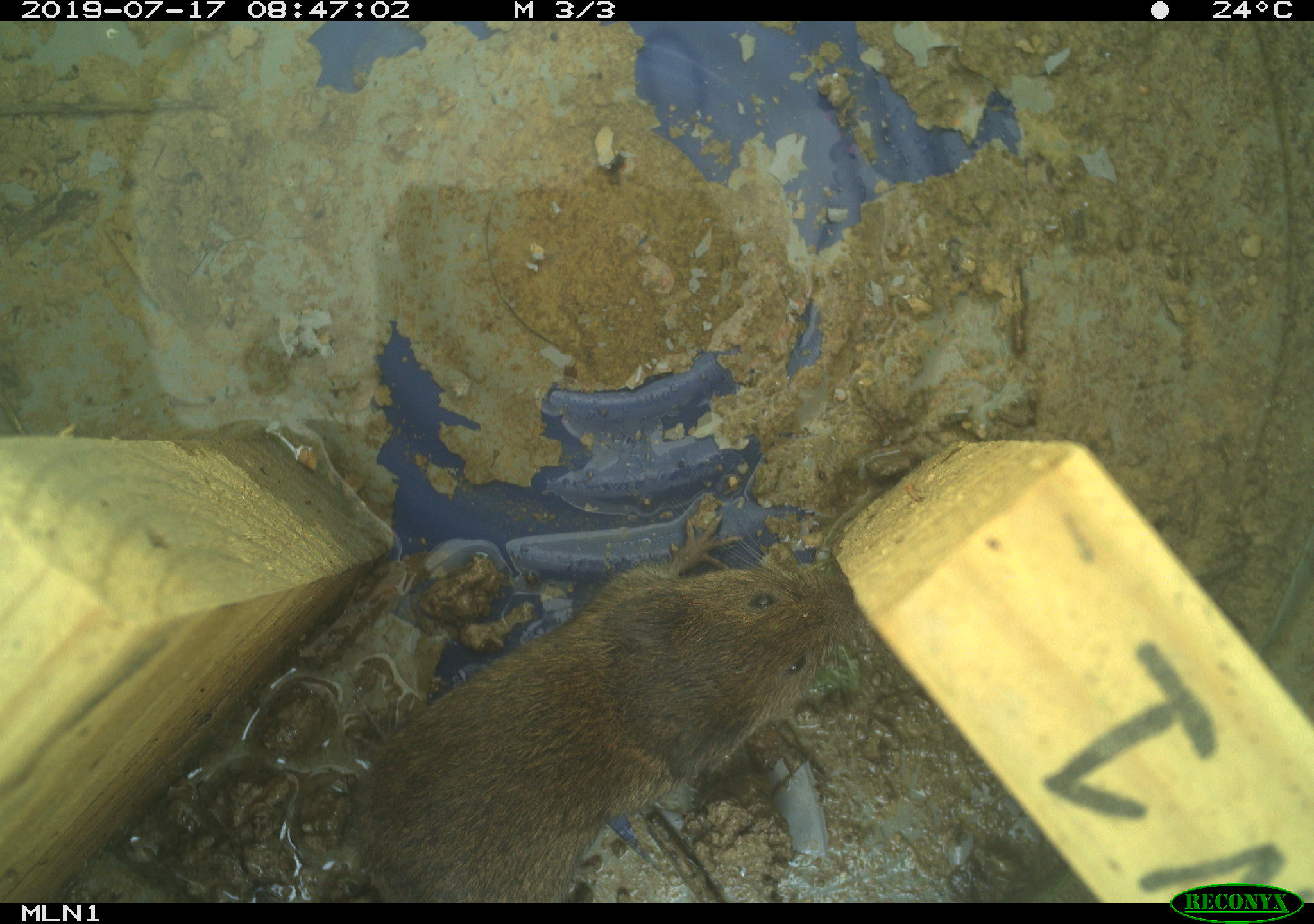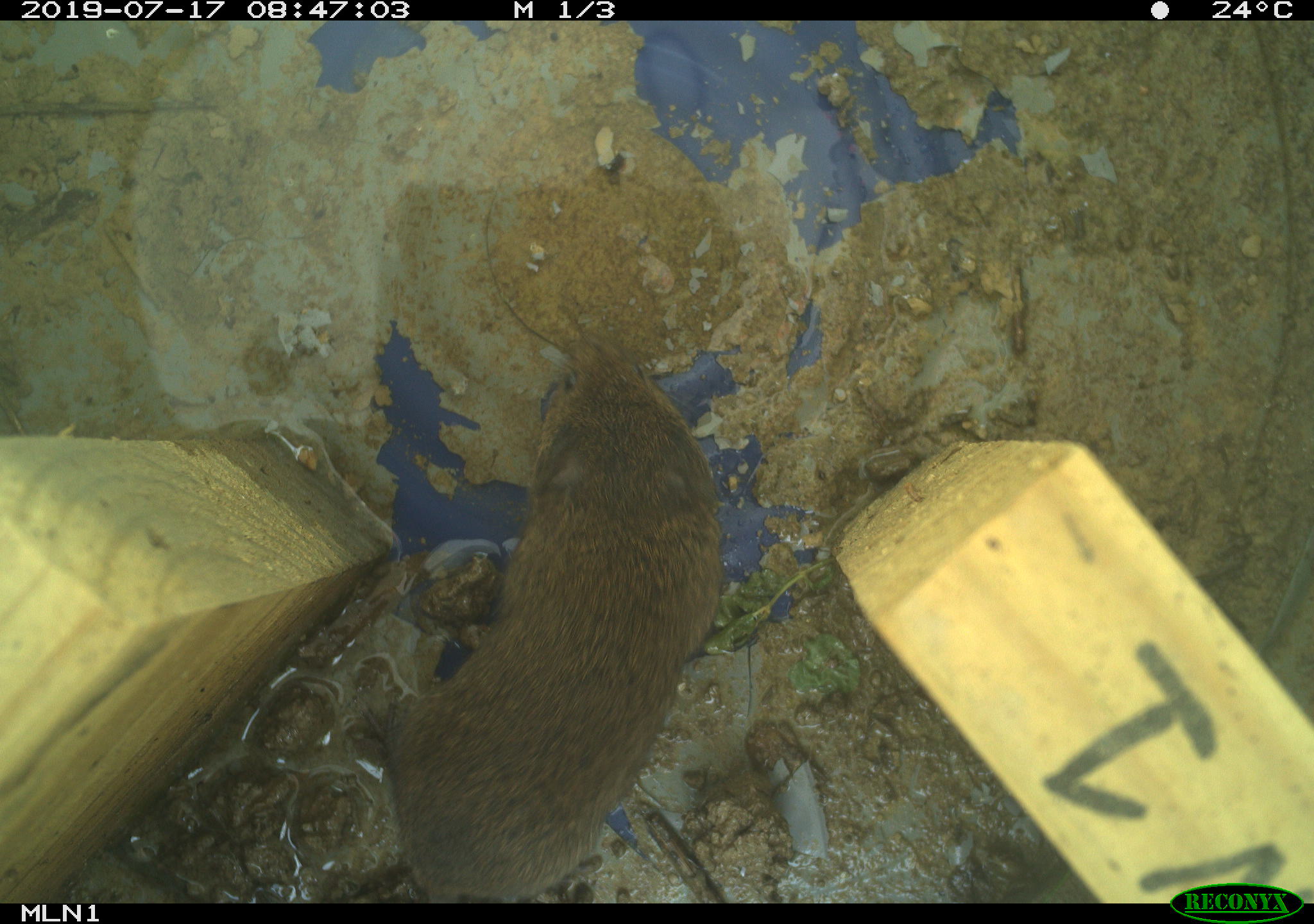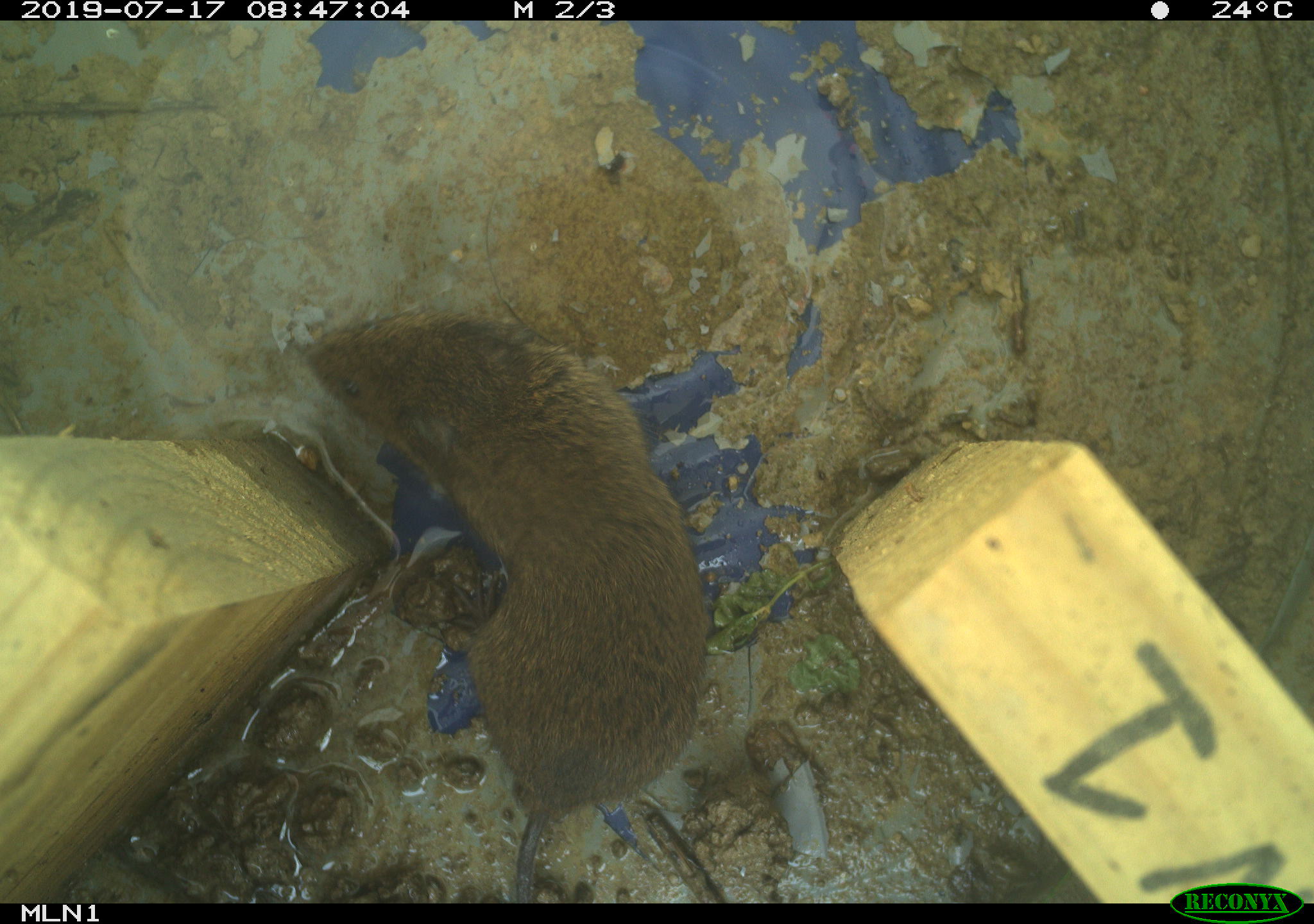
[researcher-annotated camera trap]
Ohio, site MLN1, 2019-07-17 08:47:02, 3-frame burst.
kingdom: Animalia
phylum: Chordata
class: Mammalia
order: Rodentia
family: Cricetidae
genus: Microtus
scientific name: Microtus pennsylvanicus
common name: meadow vole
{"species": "meadow vole (Microtus pennsylvanicus)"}